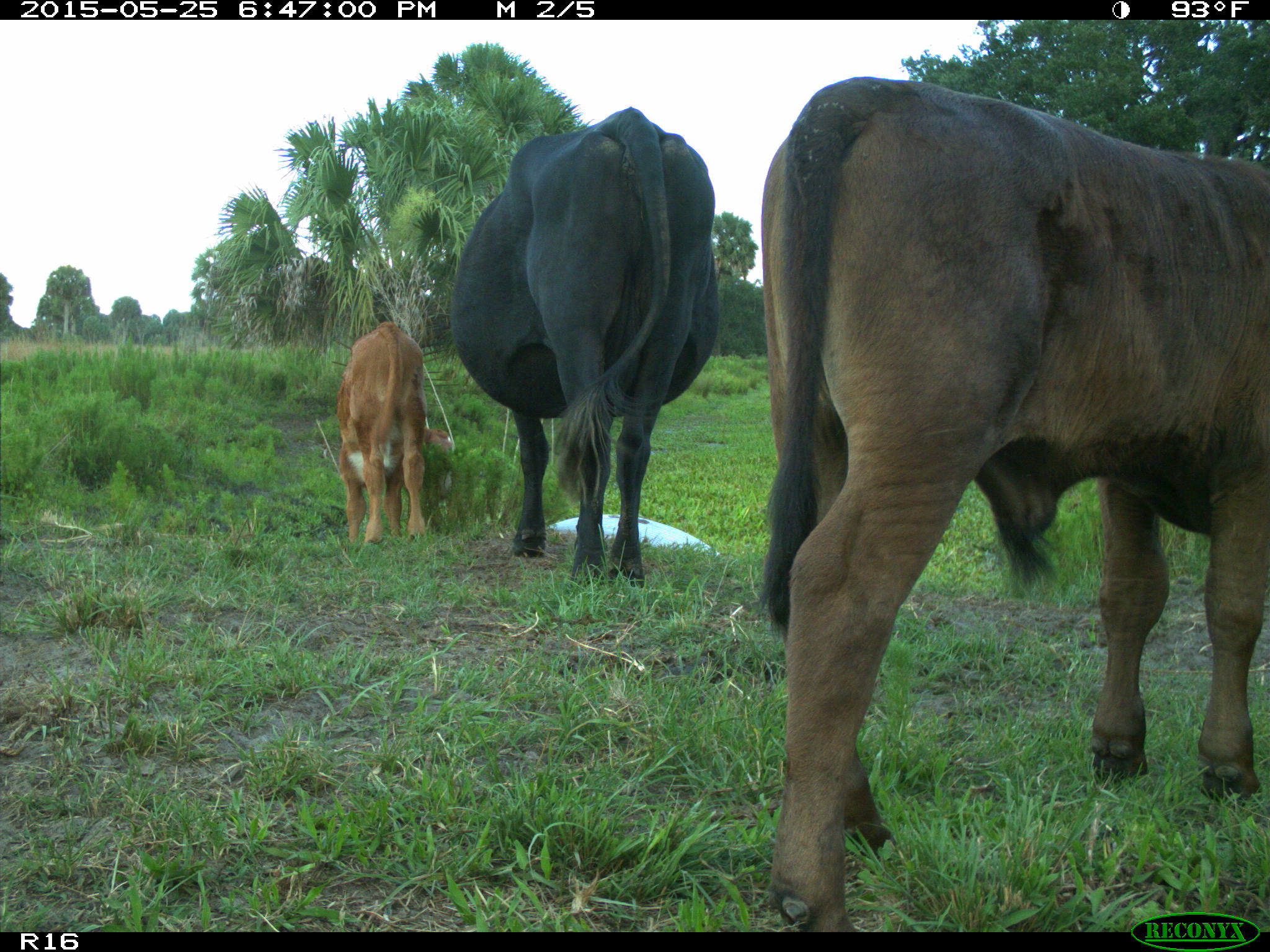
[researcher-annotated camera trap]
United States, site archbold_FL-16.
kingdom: Animalia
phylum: Chordata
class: Mammalia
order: Artiodactyla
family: Bovidae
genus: Bos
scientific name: Bos taurus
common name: domestic cow